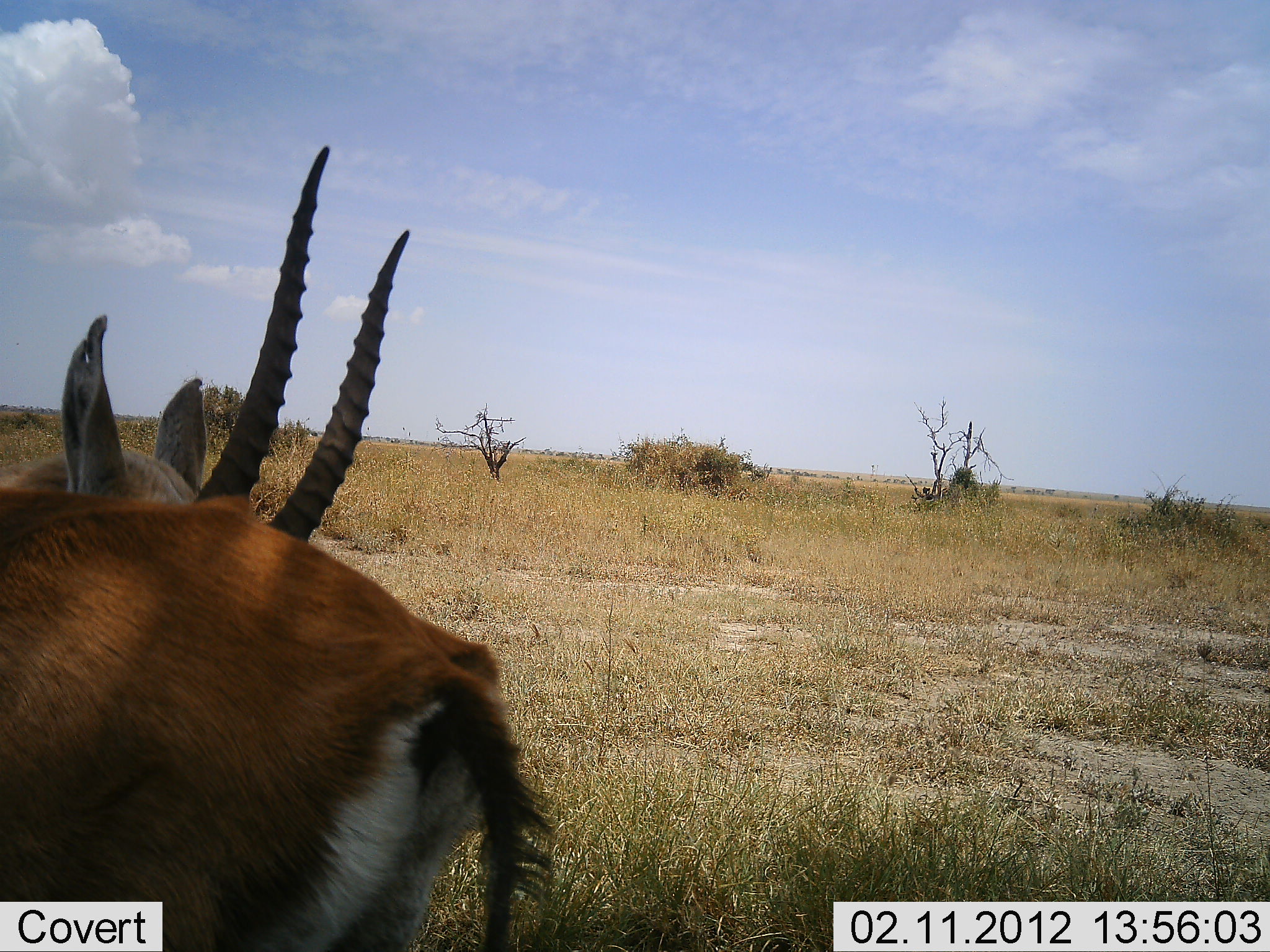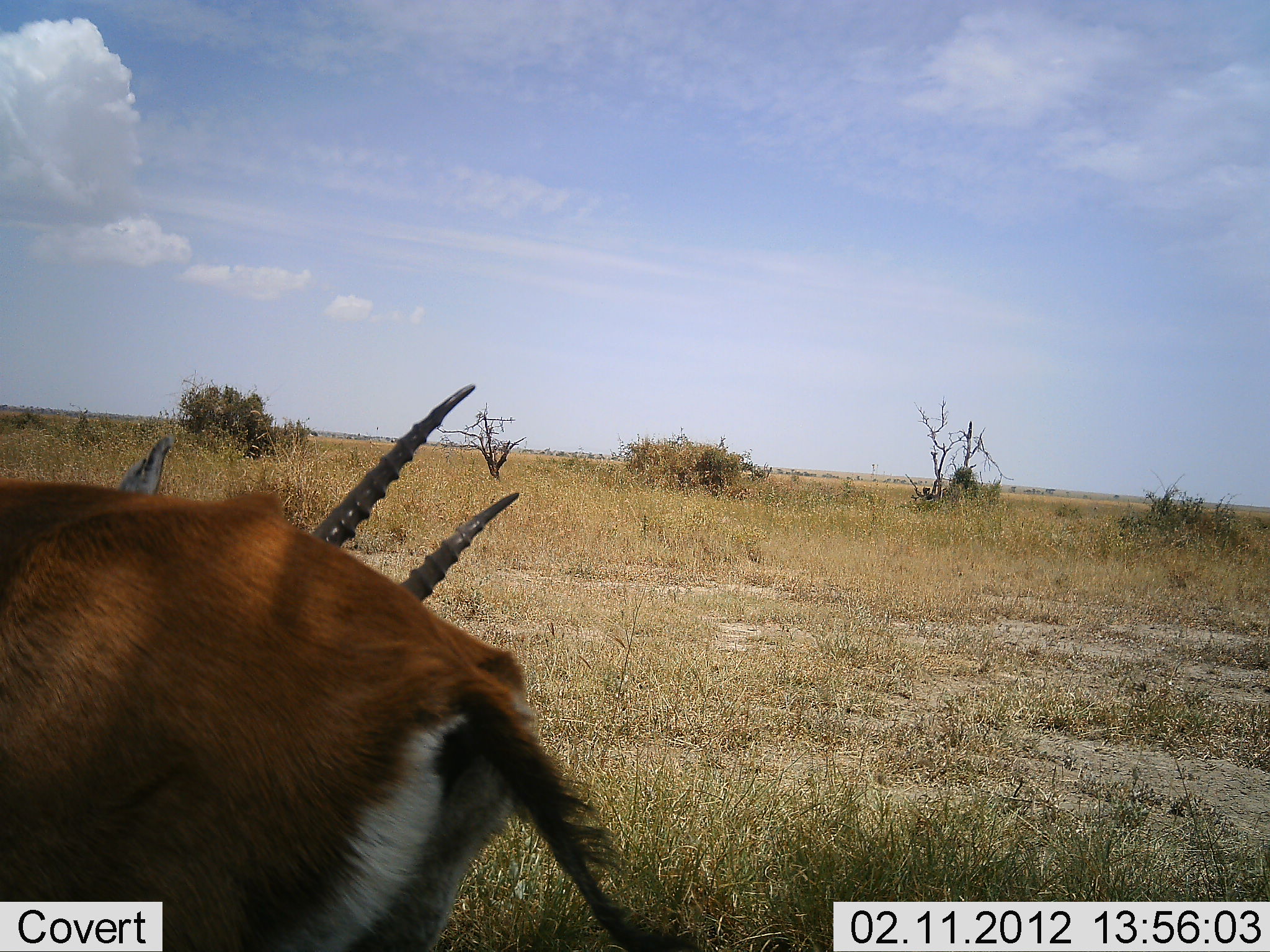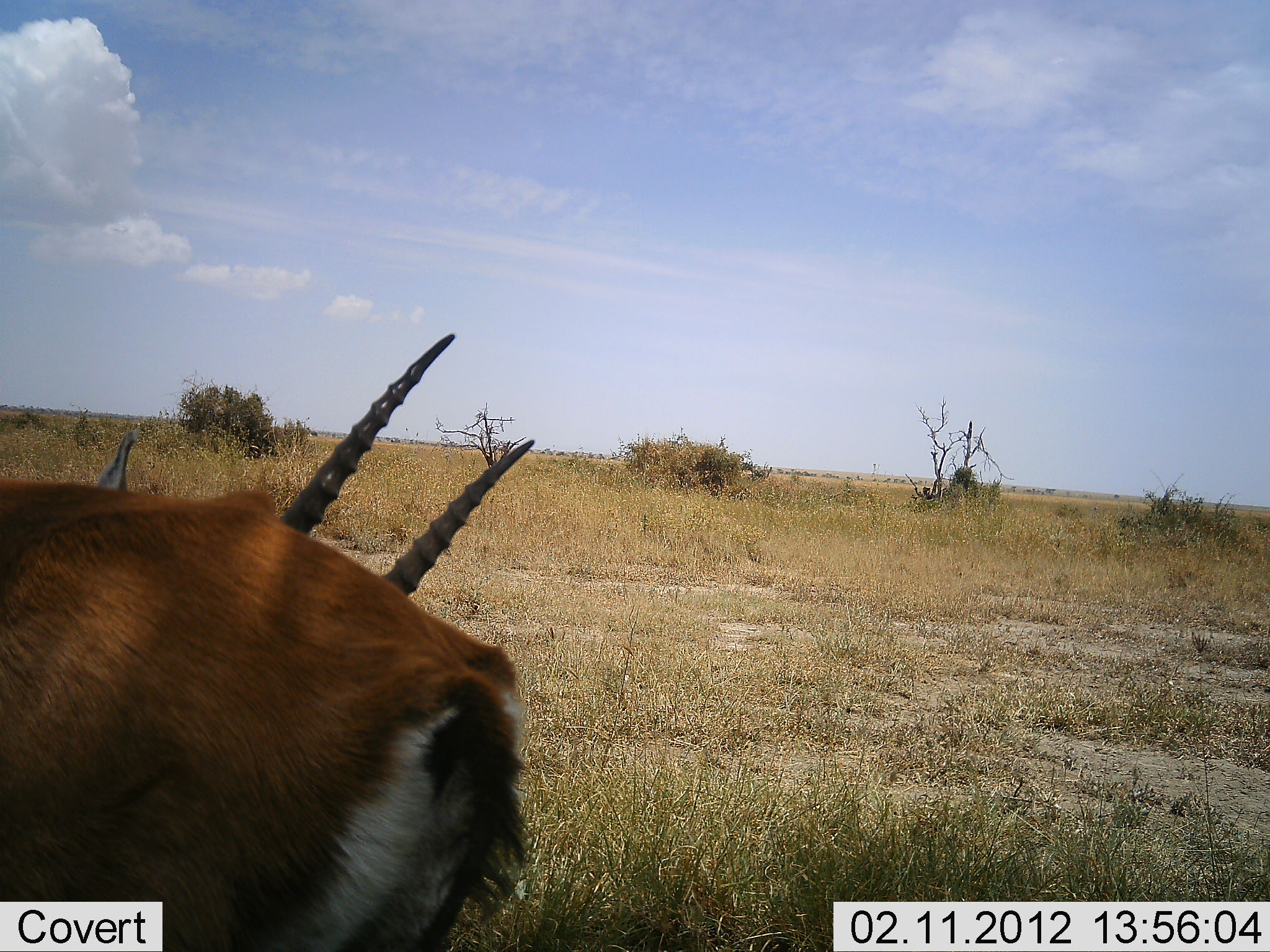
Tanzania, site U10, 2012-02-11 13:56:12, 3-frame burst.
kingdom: Animalia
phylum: Chordata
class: Mammalia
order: Artiodactyla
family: Bovidae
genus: Eudorcas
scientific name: Eudorcas thomsonii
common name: thomson's gazelle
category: gazellethomsons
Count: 1.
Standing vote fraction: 85%.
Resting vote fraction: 10%.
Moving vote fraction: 0%.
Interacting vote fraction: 5%.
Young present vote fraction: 0%.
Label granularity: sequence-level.